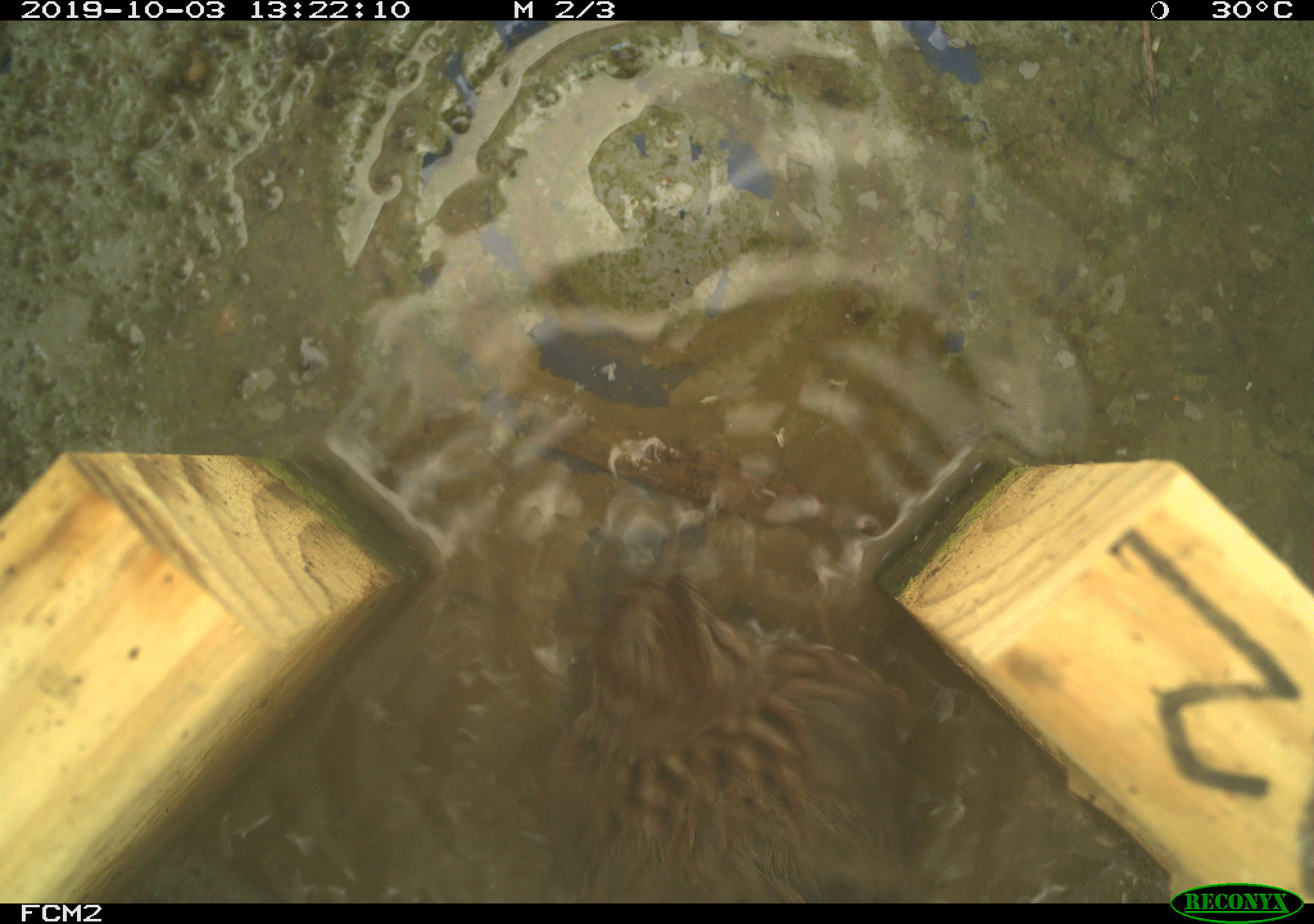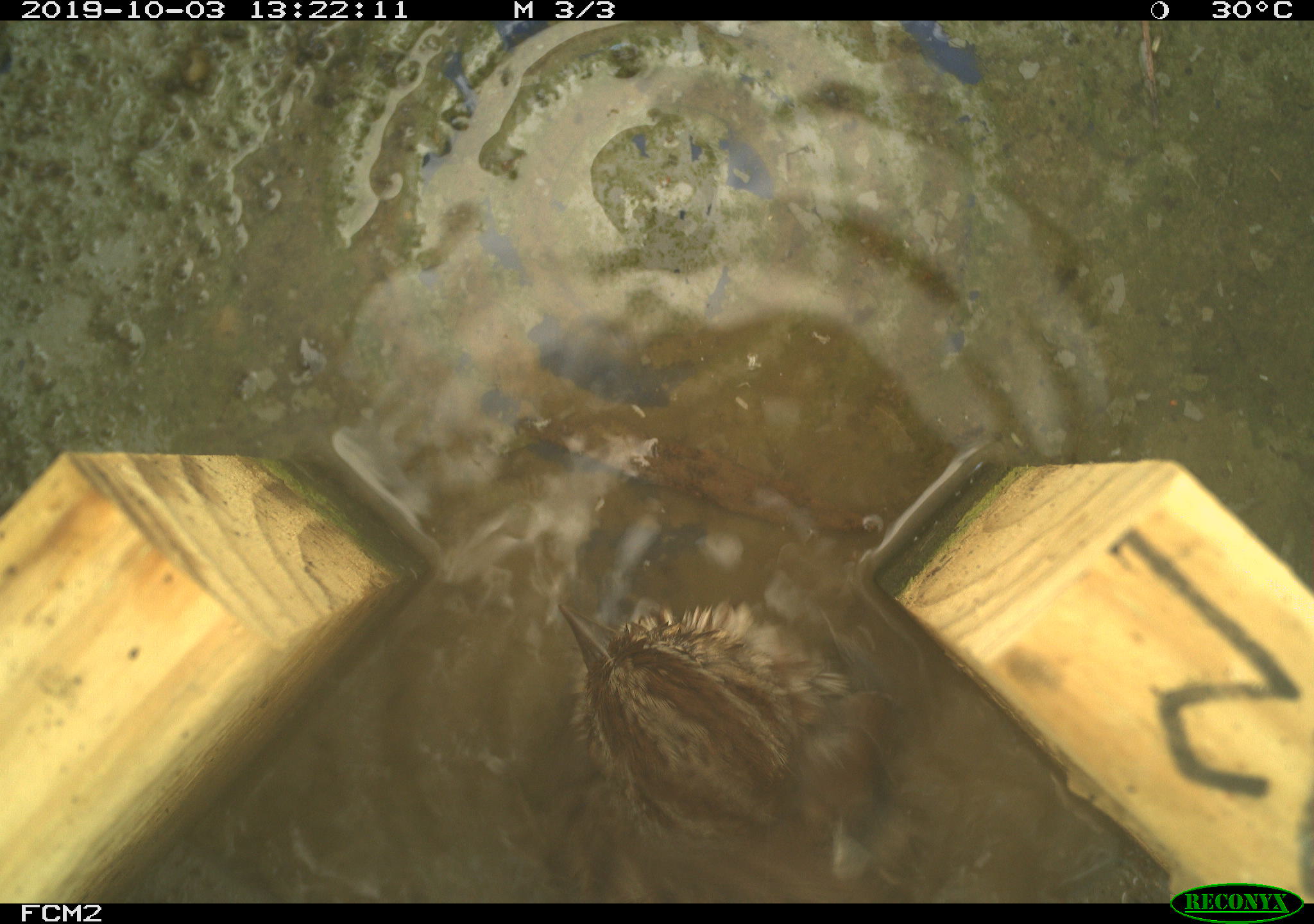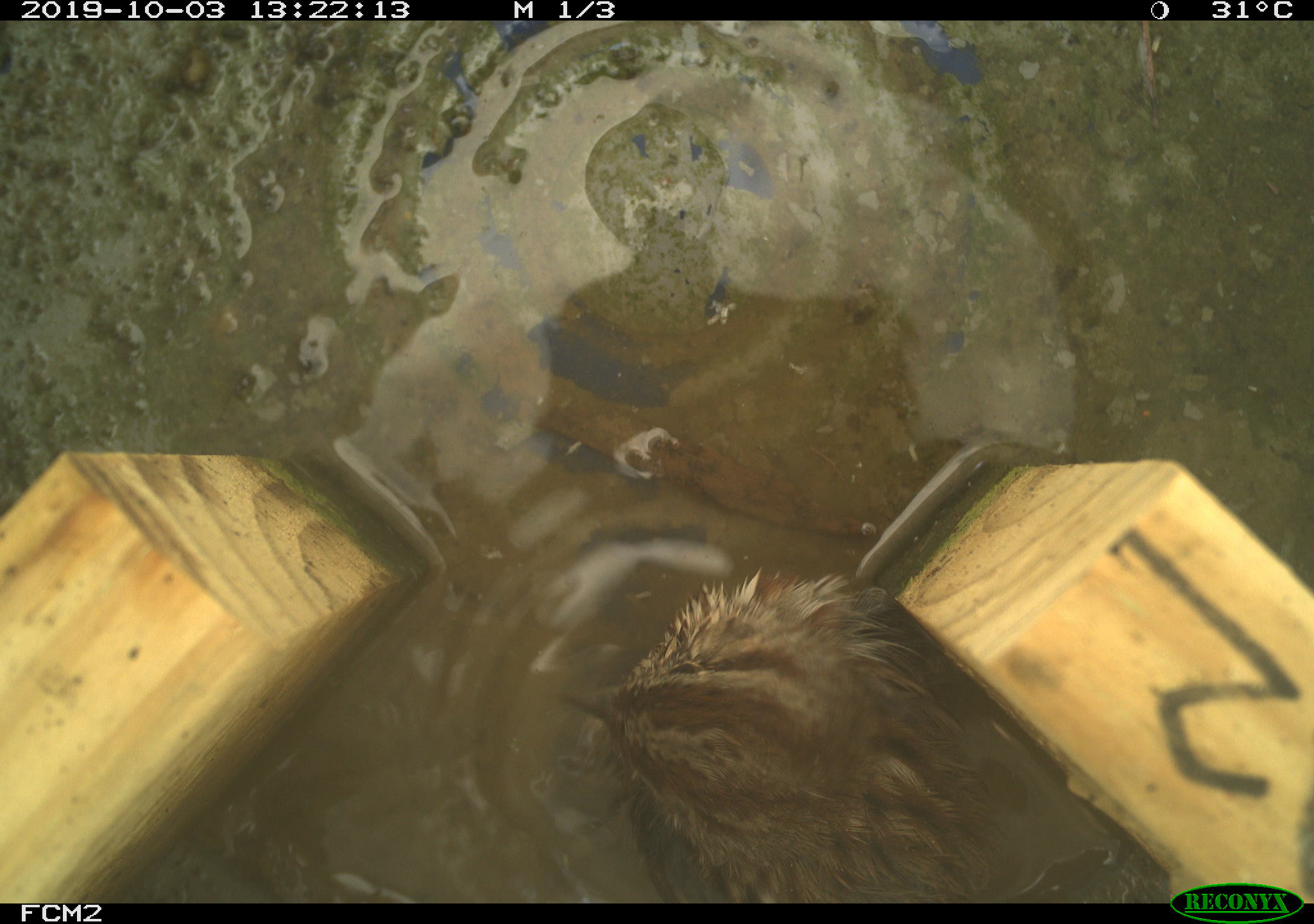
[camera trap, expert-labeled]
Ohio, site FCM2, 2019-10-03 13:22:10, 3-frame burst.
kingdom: Animalia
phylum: Chordata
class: Aves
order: Passeriformes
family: Passerellidae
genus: Melospiza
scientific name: Melospiza melodia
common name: song sparrow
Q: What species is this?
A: Song sparrow (Melospiza melodia).